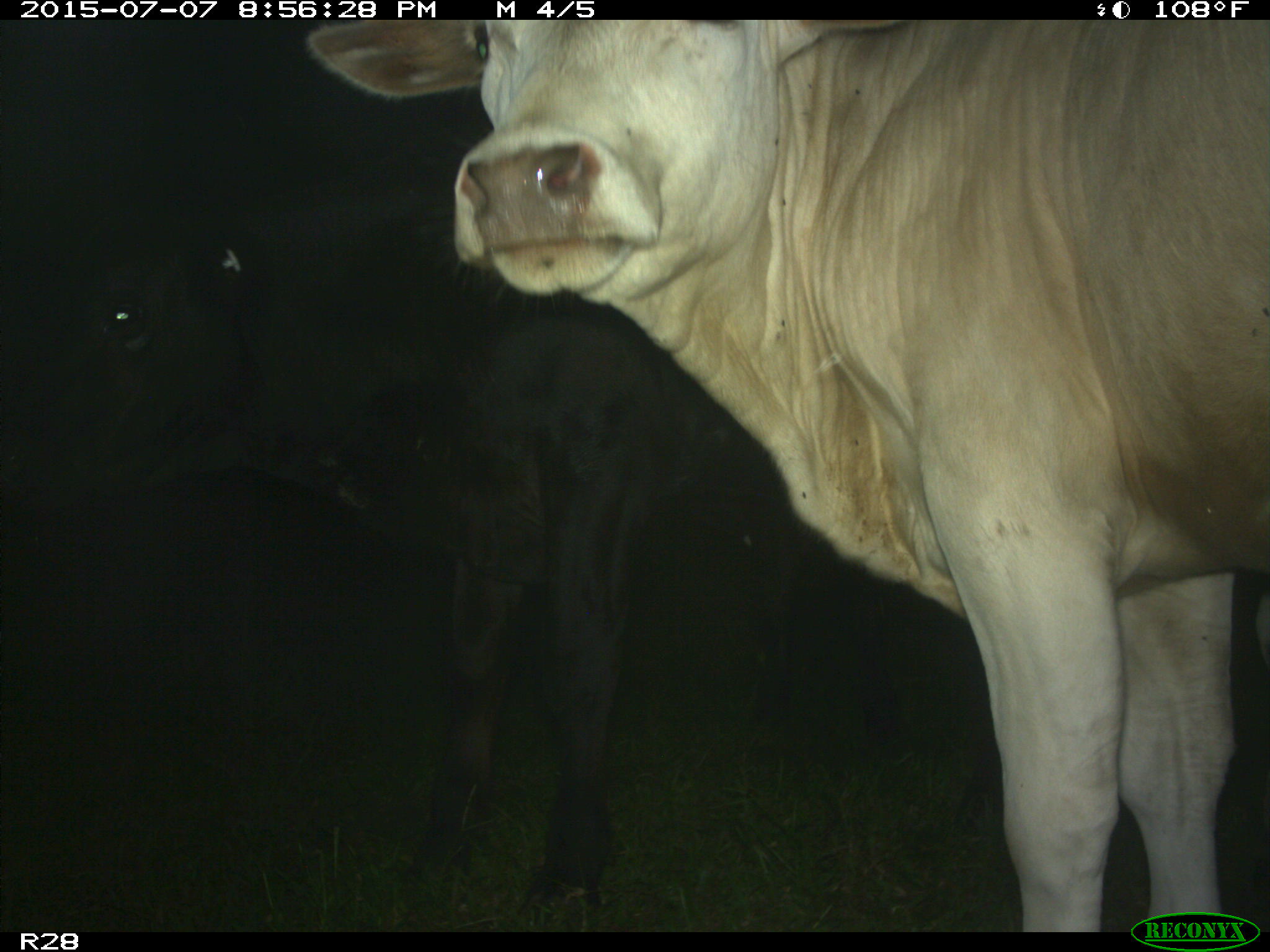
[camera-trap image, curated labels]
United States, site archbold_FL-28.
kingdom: Animalia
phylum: Chordata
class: Mammalia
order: Artiodactyla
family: Bovidae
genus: Bos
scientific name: Bos taurus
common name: domestic cow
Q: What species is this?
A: Bos taurus (domestic cow).